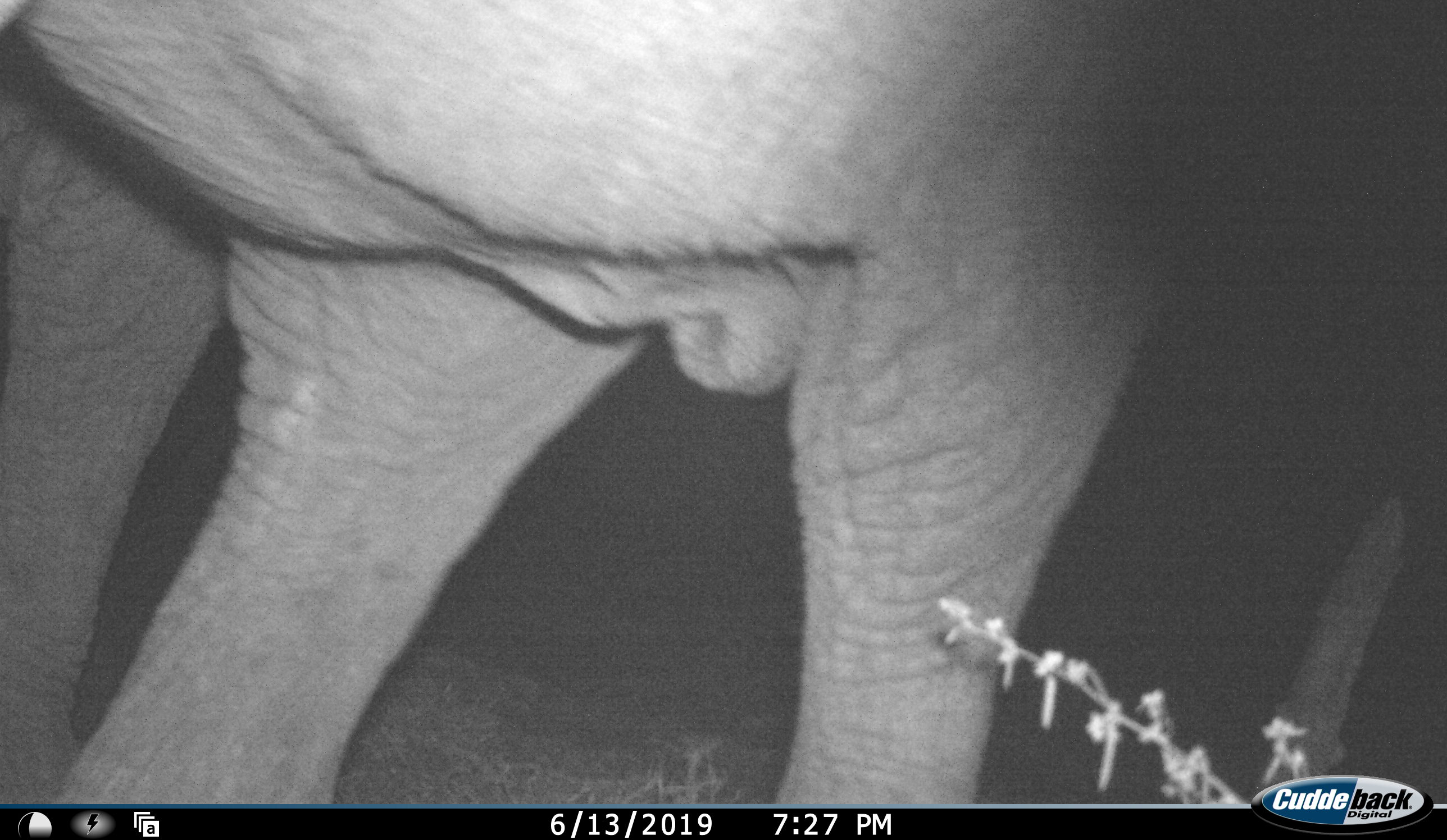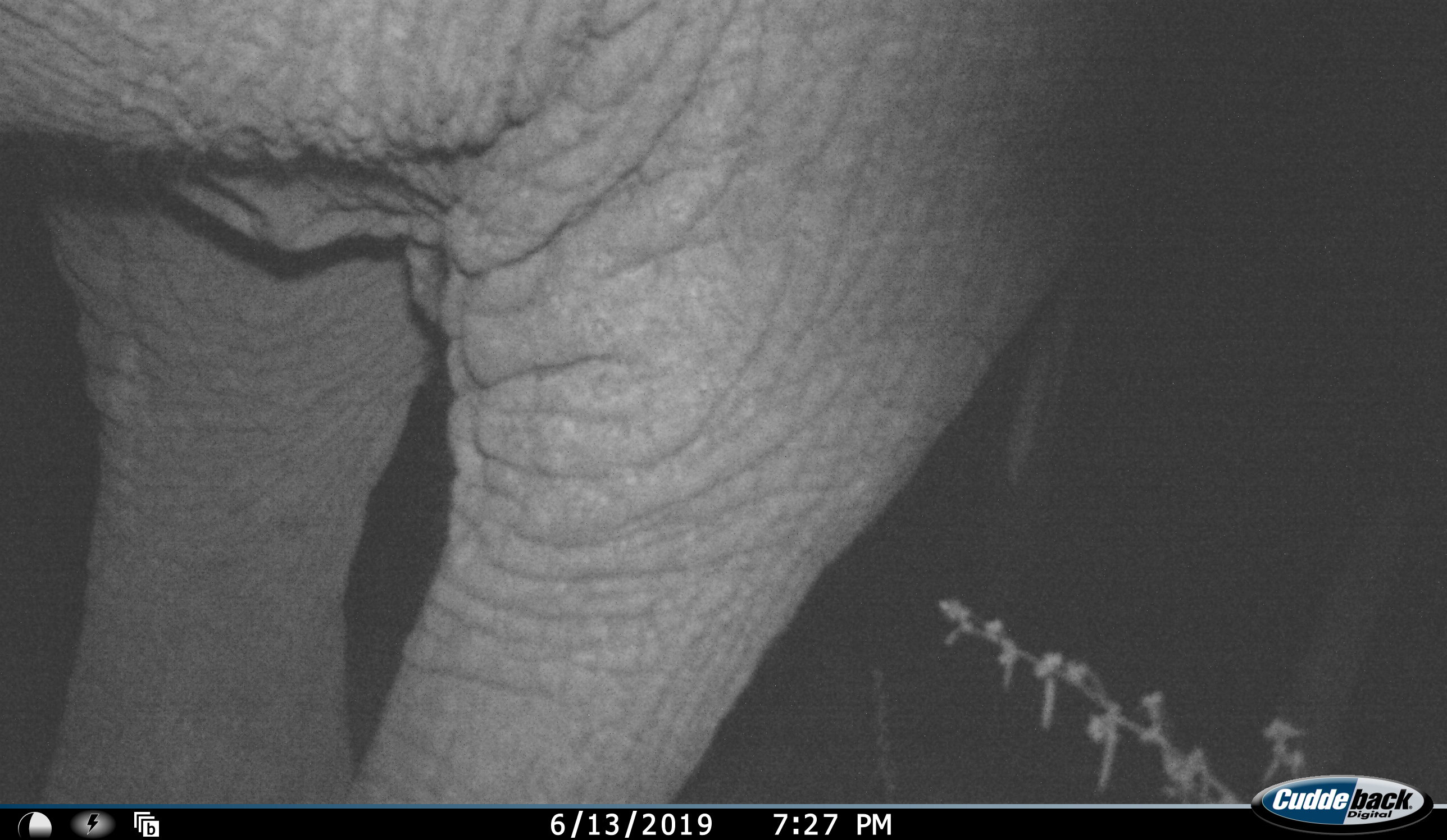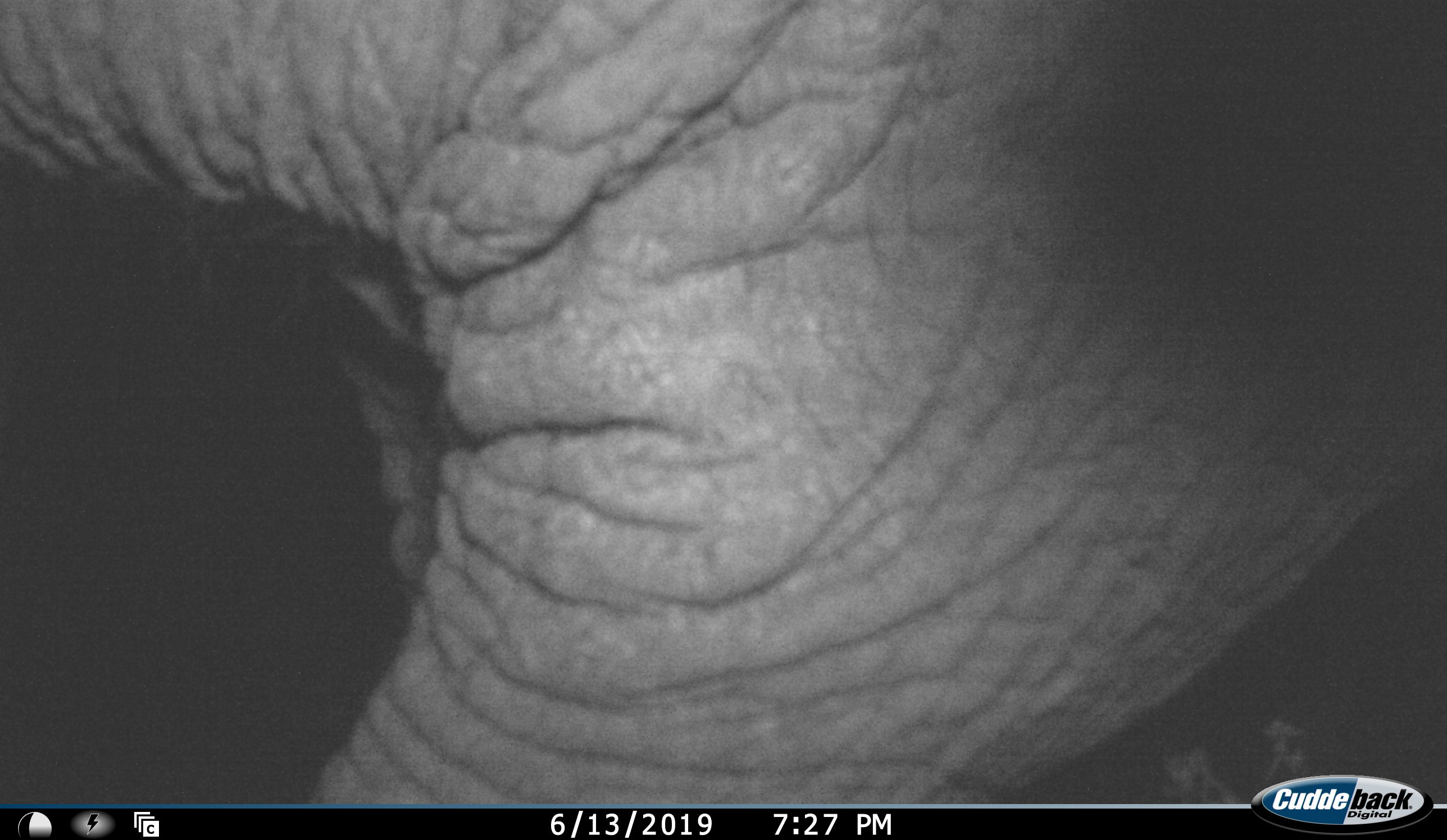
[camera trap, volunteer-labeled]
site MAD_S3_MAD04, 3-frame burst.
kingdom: Animalia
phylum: Chordata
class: Mammalia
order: Proboscidea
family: Elephantidae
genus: Loxodonta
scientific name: Loxodonta africana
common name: african bush elephant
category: elephant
Elephant (african bush elephant) (Loxodonta africana), count 1. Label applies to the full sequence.